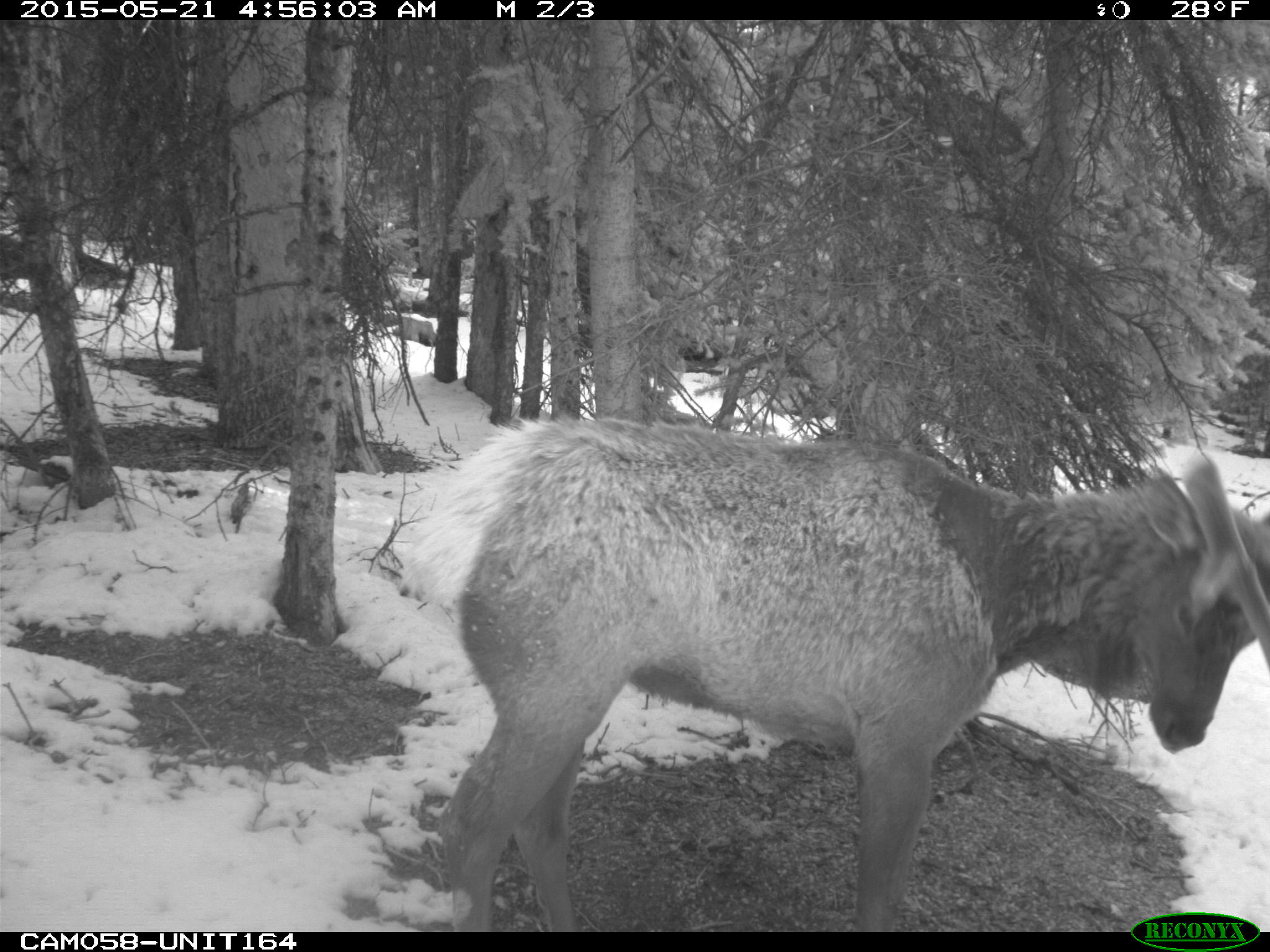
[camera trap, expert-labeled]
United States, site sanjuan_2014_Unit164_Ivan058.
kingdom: Animalia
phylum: Chordata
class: Mammalia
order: Artiodactyla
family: Cervidae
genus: Cervus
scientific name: Cervus elaphus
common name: red deer